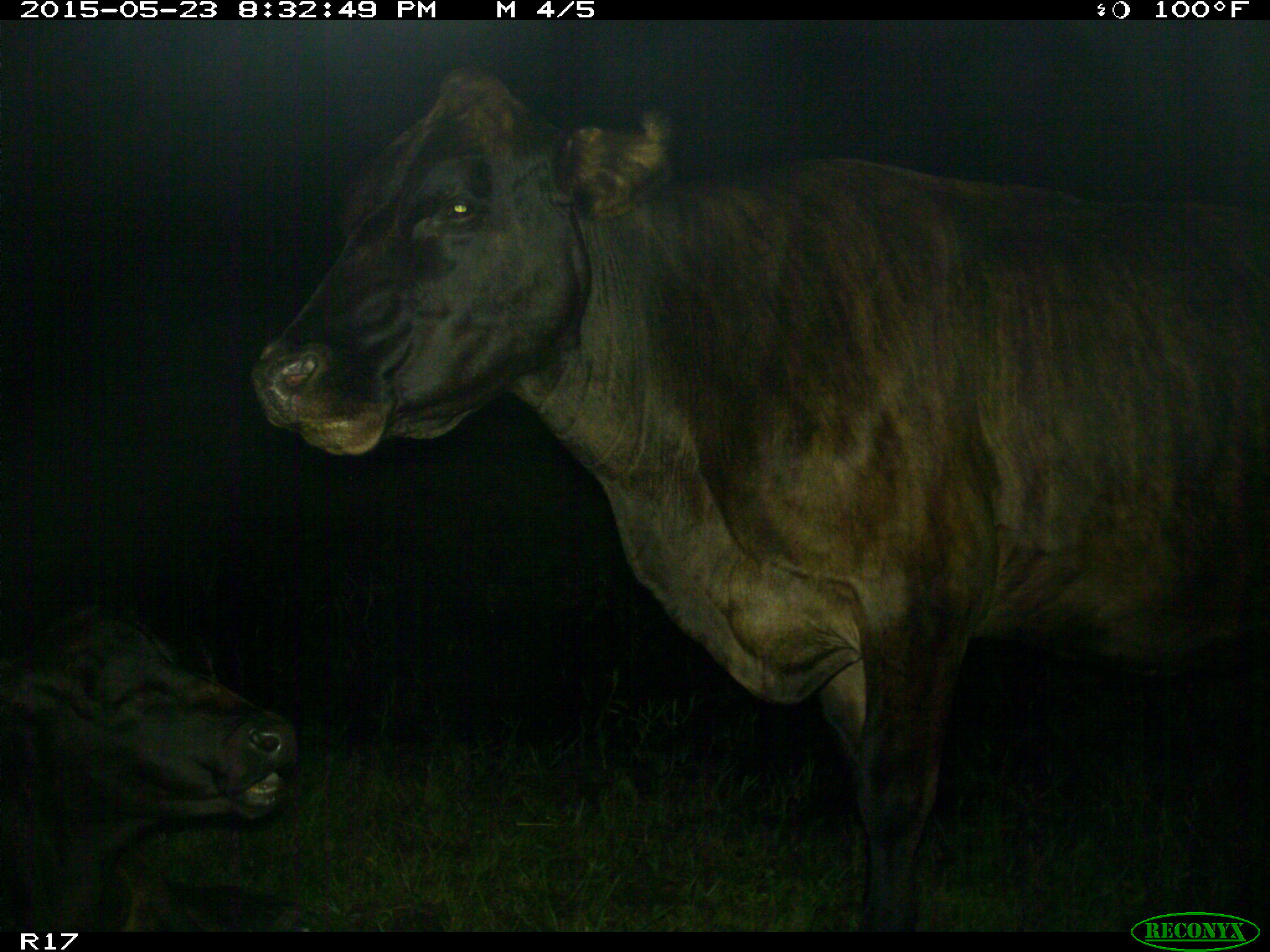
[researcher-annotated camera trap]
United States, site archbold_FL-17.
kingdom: Animalia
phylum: Chordata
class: Mammalia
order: Artiodactyla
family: Bovidae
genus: Bos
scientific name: Bos taurus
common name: domestic cow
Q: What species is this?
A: Bos taurus (domestic cow).